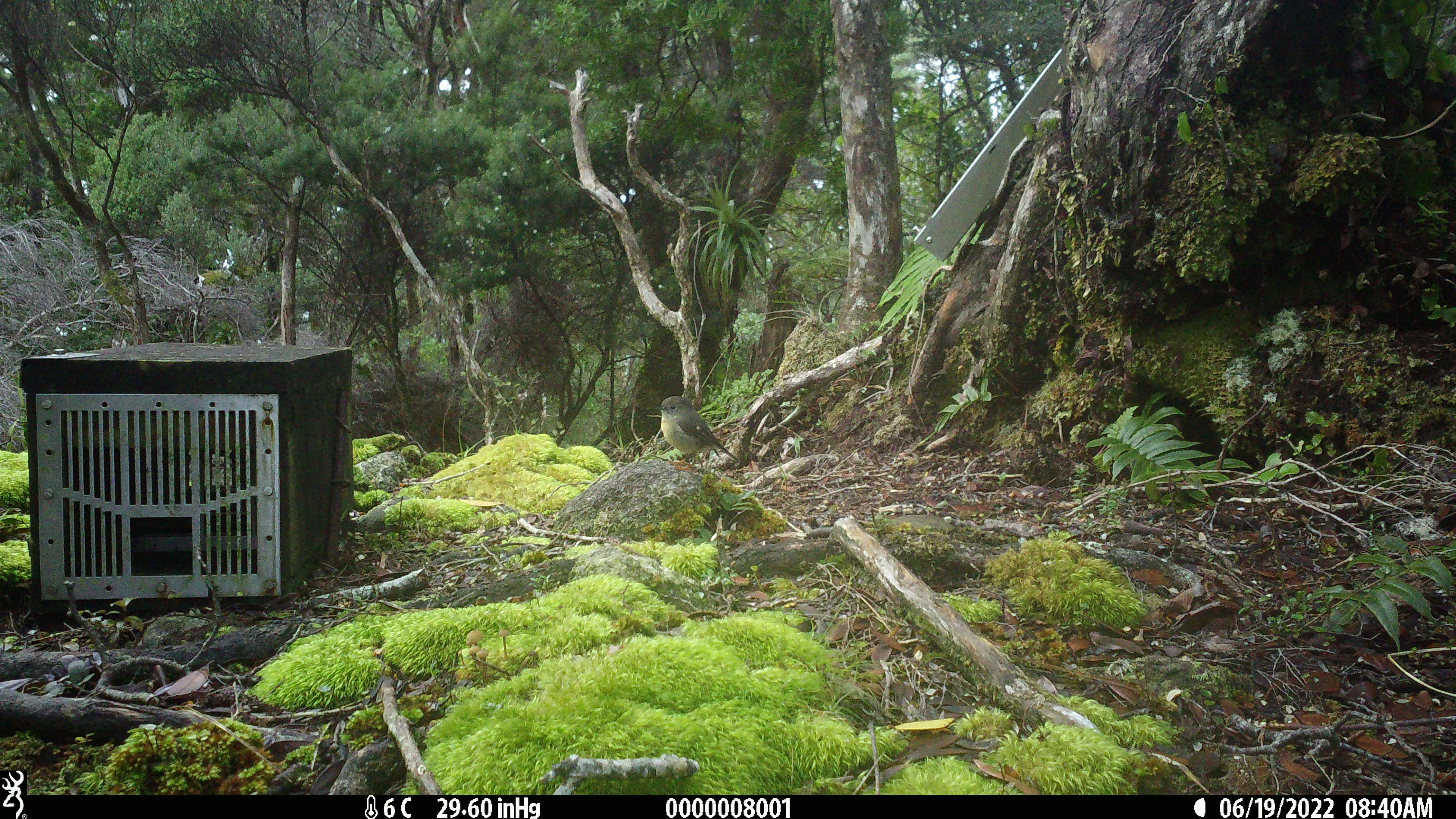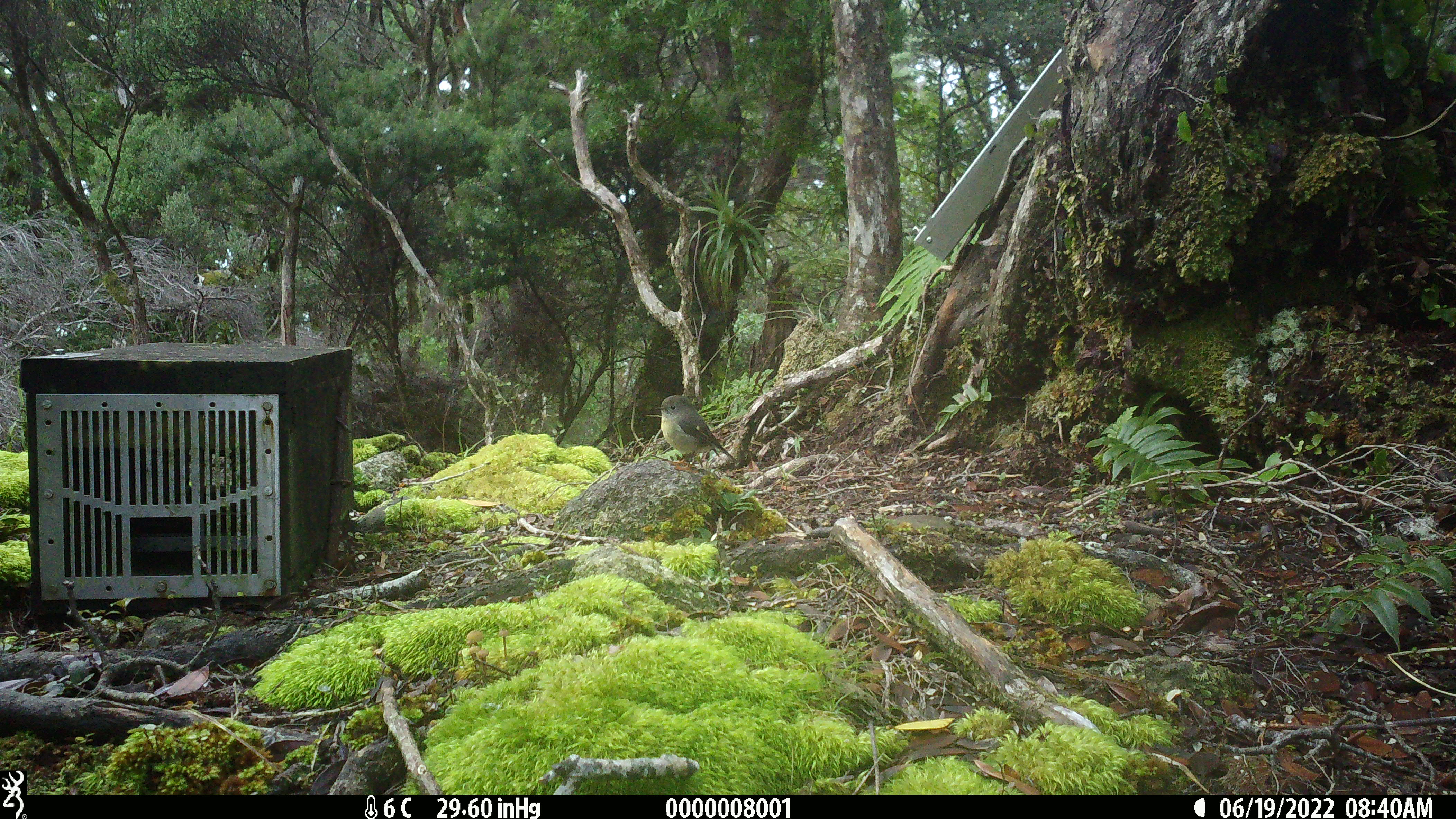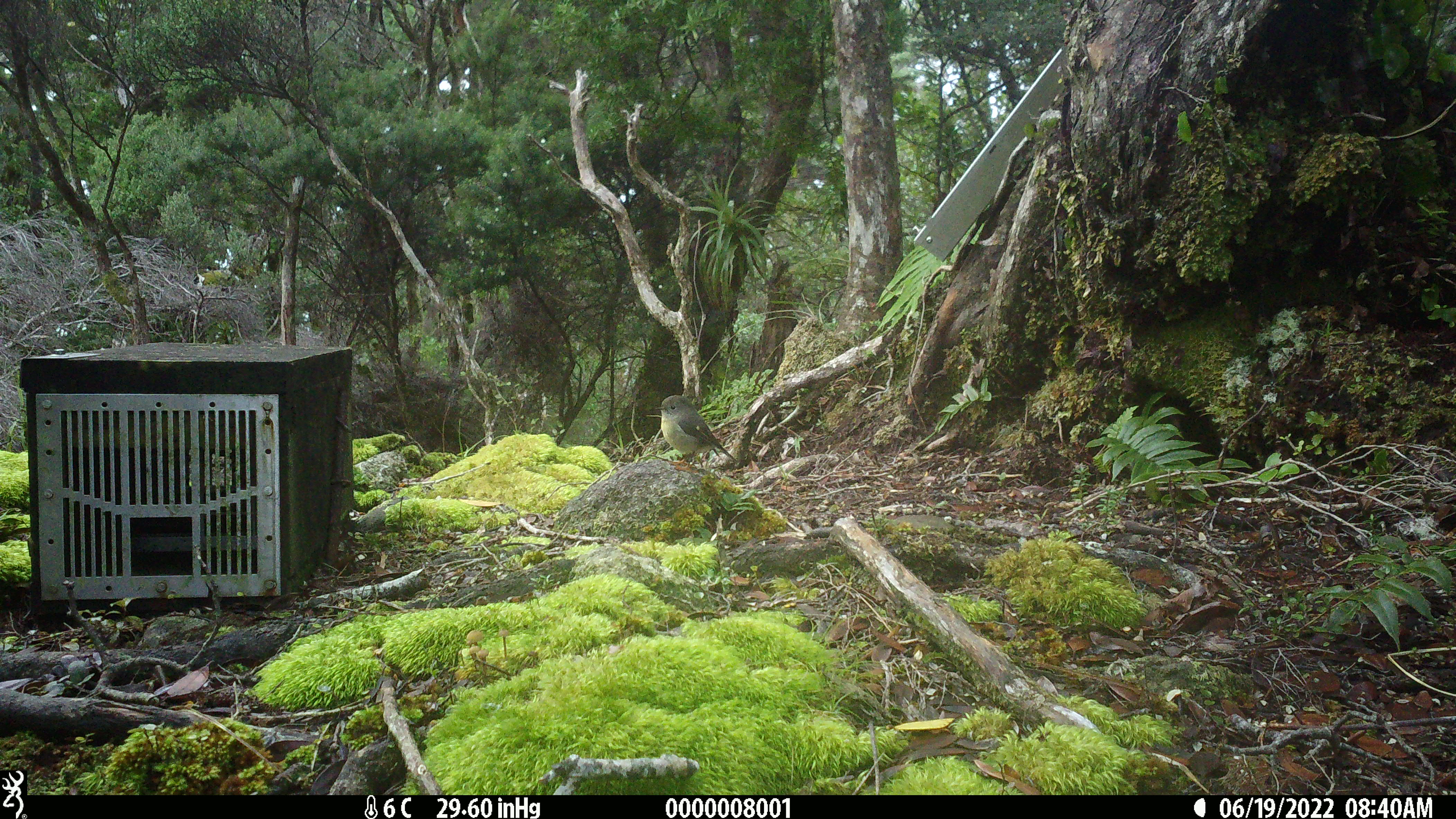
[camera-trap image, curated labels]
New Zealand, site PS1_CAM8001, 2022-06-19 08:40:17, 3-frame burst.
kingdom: Animalia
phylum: Chordata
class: Aves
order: Passeriformes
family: Petroicidae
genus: Petroica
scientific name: Petroica macrocephala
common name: tomtit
Tomtit (Petroica macrocephala).